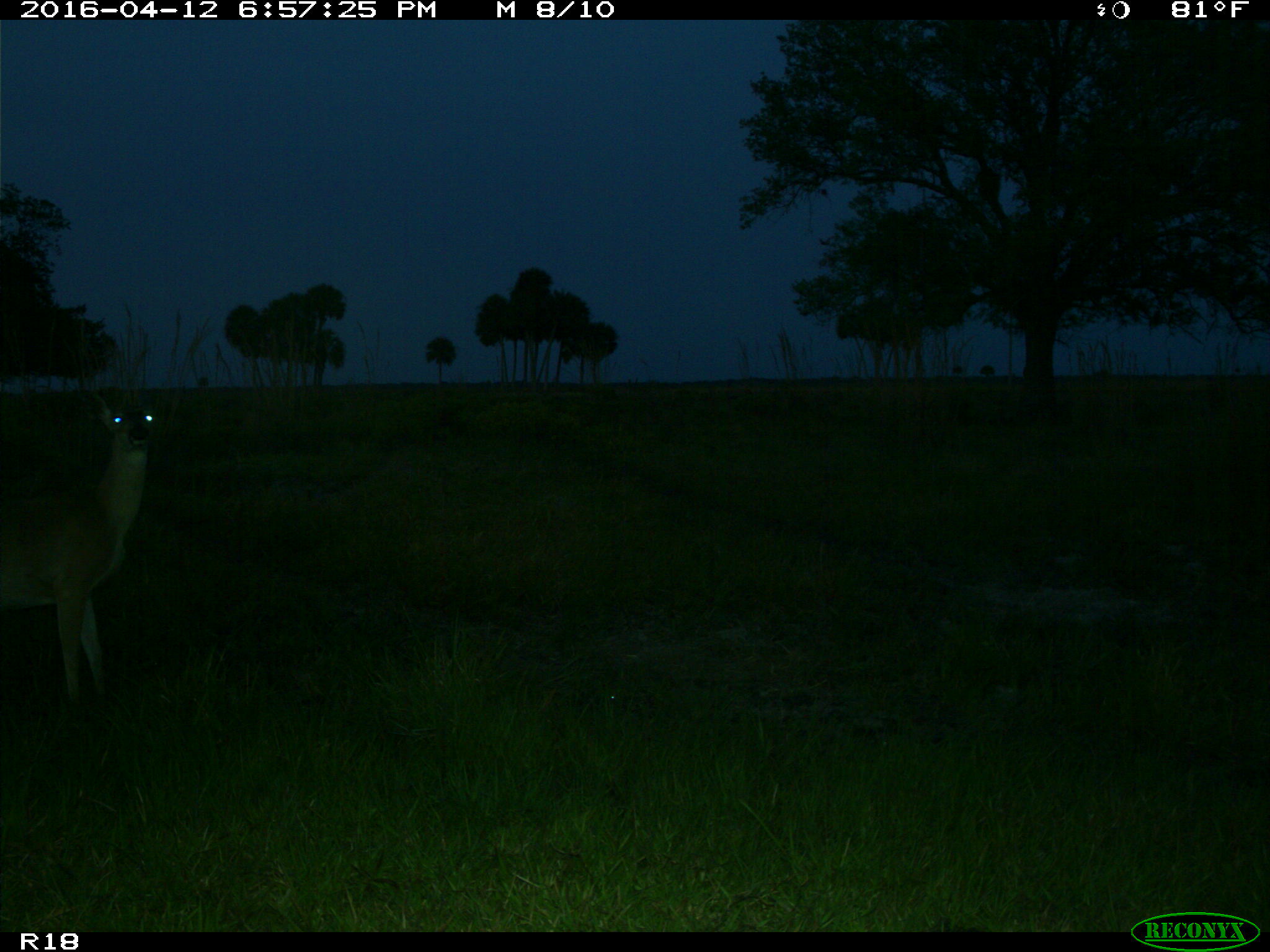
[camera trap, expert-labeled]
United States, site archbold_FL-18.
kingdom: Animalia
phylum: Chordata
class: Mammalia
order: Artiodactyla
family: Cervidae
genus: Odocoileus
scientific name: Odocoileus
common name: deer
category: unidentified deer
Unidentified deer (deer) (Odocoileus).